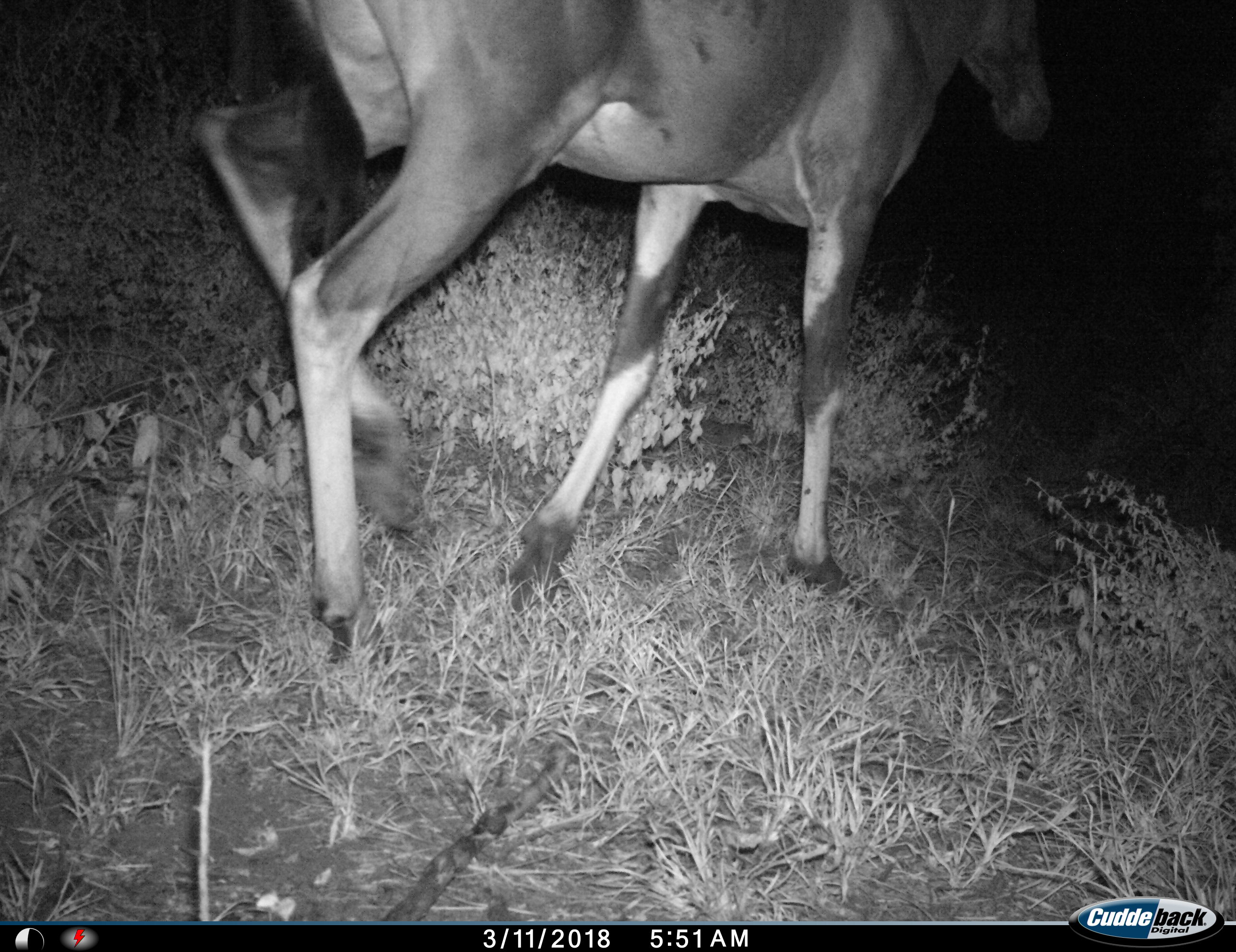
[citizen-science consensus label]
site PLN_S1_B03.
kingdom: Animalia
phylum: Chordata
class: Mammalia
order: Artiodactyla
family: Bovidae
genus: Aepyceros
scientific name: Aepyceros melampus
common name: impala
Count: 1.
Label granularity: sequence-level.